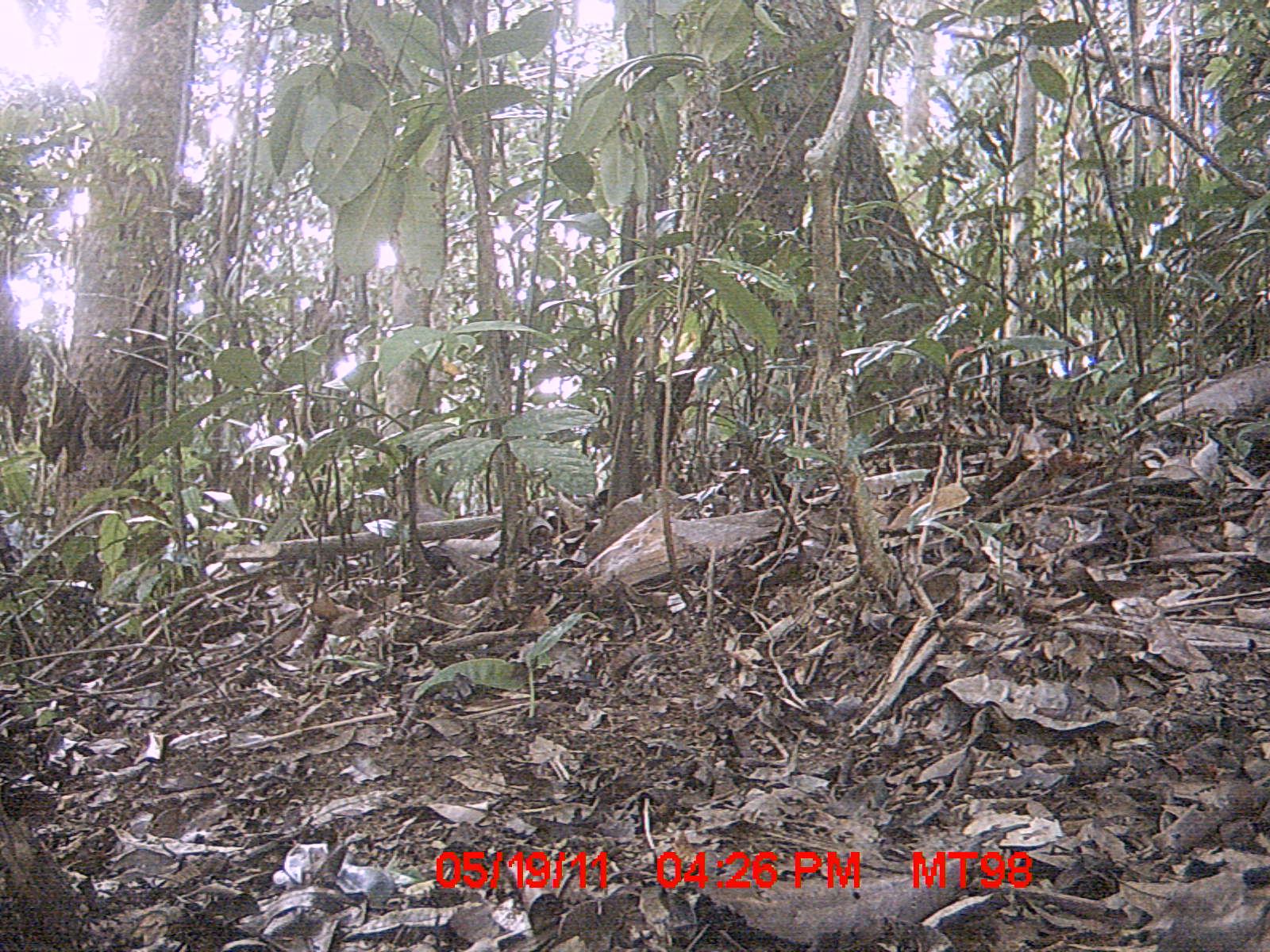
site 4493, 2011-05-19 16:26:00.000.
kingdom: Animalia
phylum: Chordata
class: Aves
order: Cuculiformes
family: Cuculidae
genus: Coua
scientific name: Coua serriana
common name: red-breasted coua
Coua serriana (red-breasted coua), count 1.